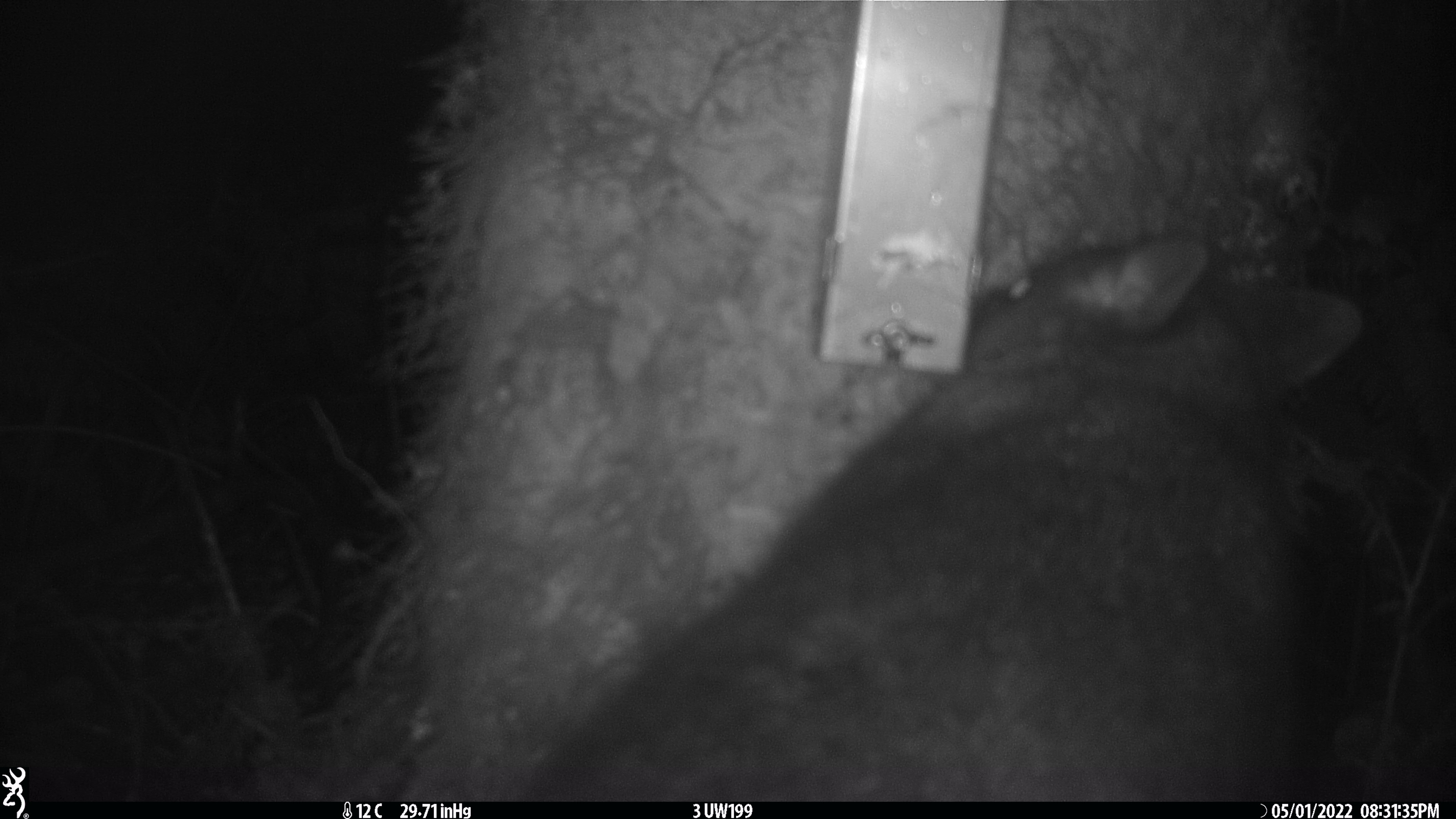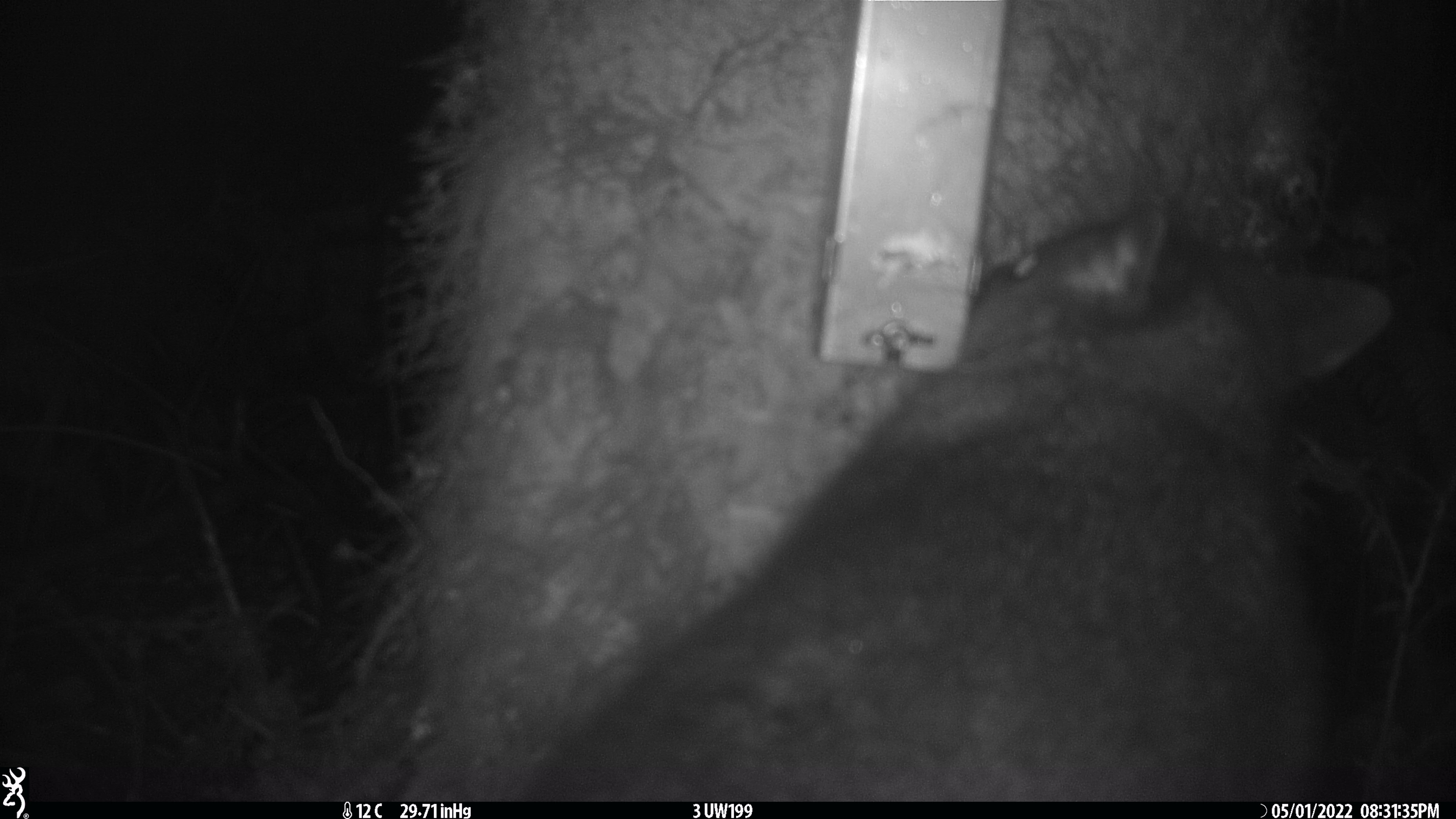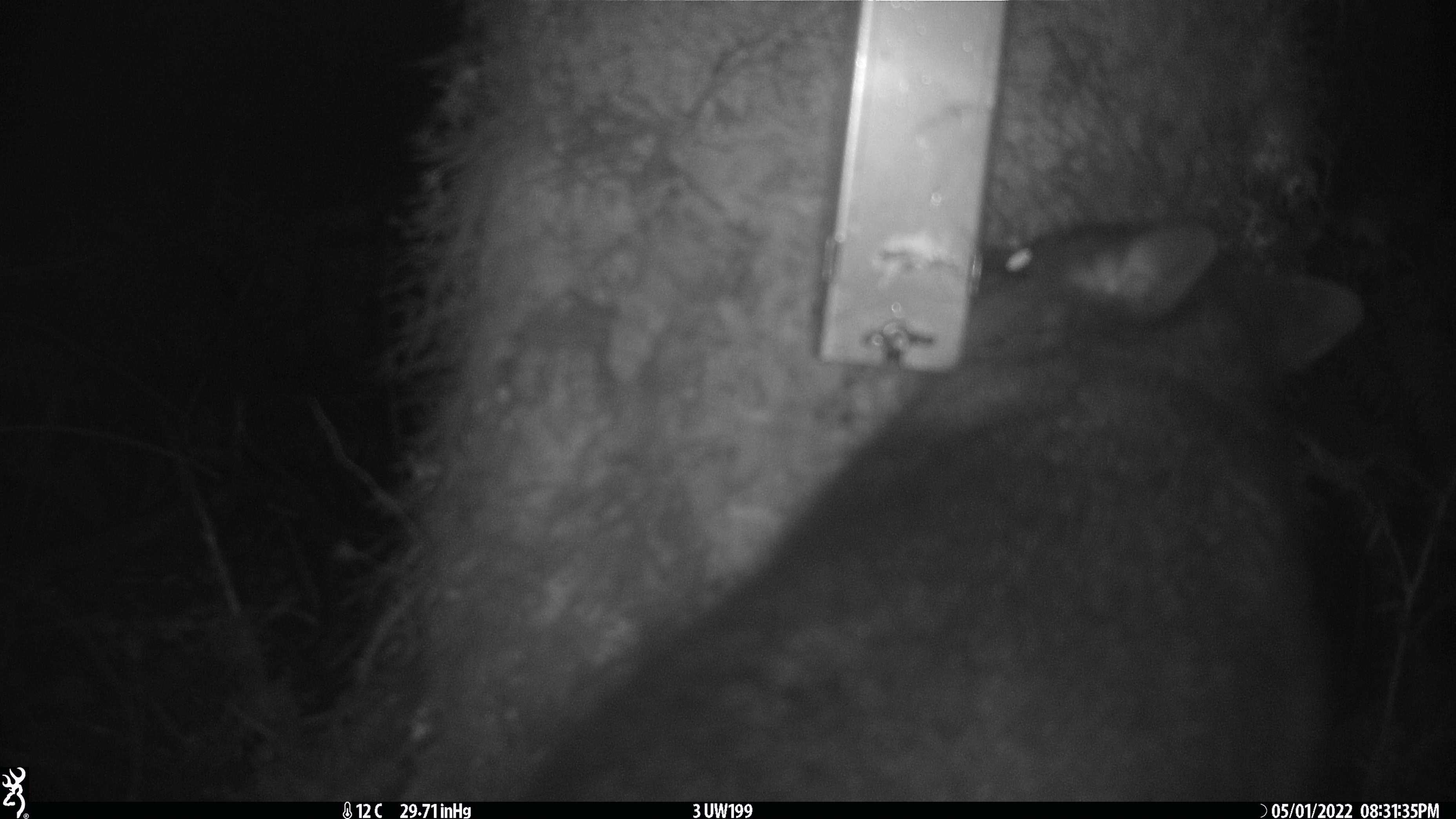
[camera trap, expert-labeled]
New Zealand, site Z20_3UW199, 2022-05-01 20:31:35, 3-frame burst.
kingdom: Animalia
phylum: Chordata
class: Mammalia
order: Diprotodontia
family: Phalangeridae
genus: Trichosurus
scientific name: Trichosurus vulpecula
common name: common brushtail possum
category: possum